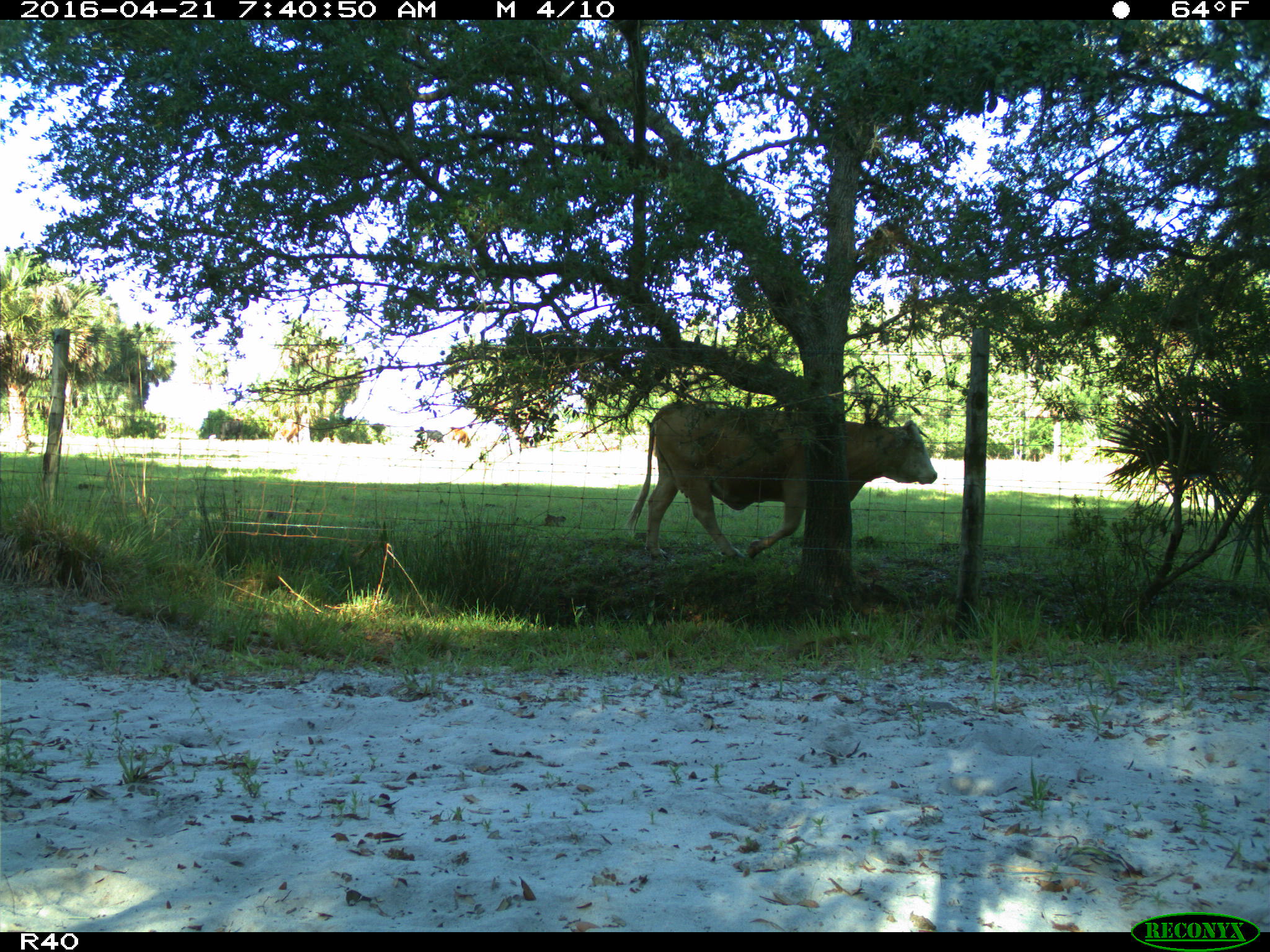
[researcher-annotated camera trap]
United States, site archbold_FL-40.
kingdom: Animalia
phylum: Chordata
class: Mammalia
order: Artiodactyla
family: Bovidae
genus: Bos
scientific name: Bos taurus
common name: domestic cow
Bos taurus (domestic cow).